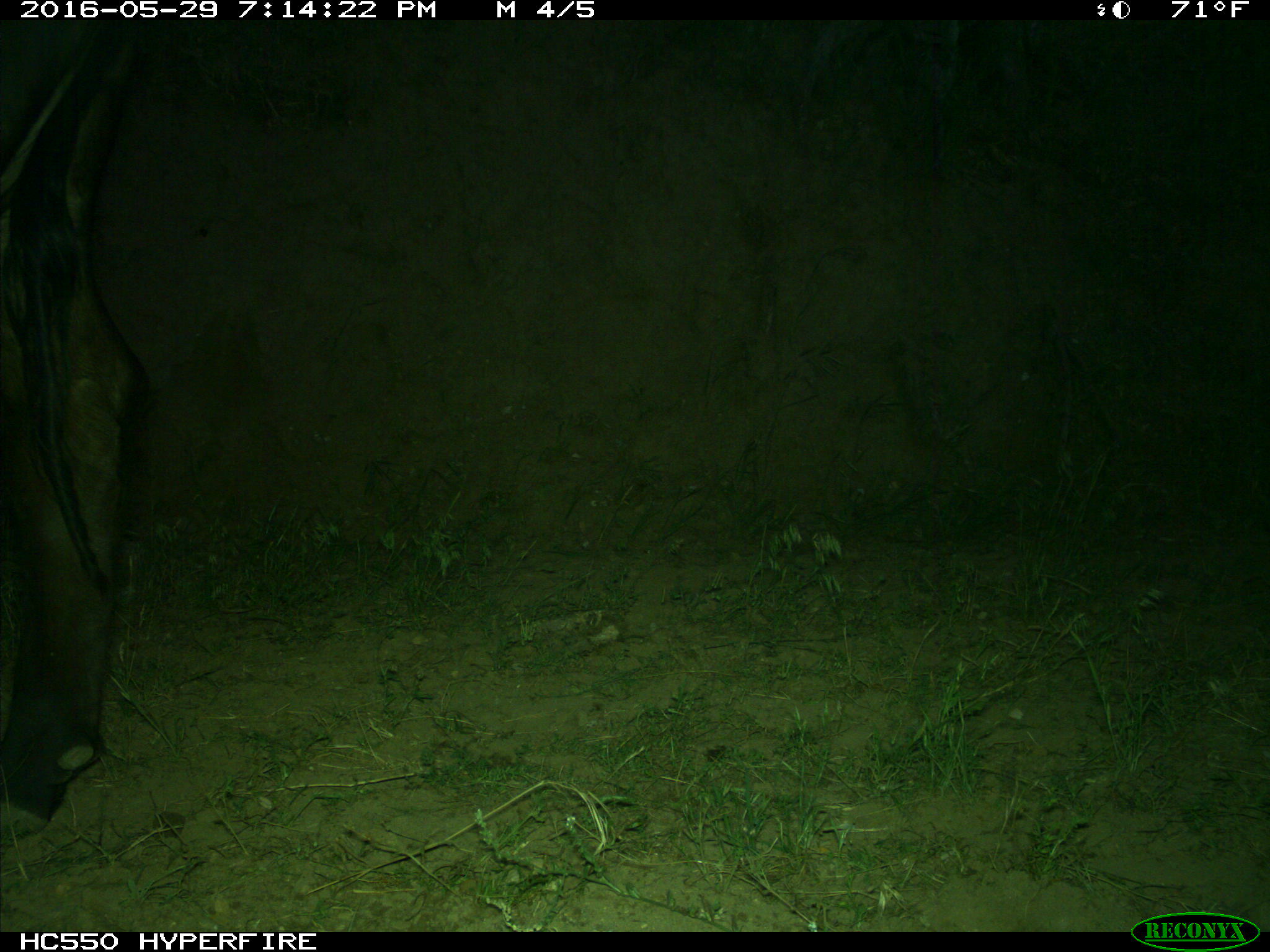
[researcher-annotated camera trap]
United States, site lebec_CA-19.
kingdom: Animalia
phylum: Chordata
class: Mammalia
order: Artiodactyla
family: Bovidae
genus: Bos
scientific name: Bos taurus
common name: domestic cow